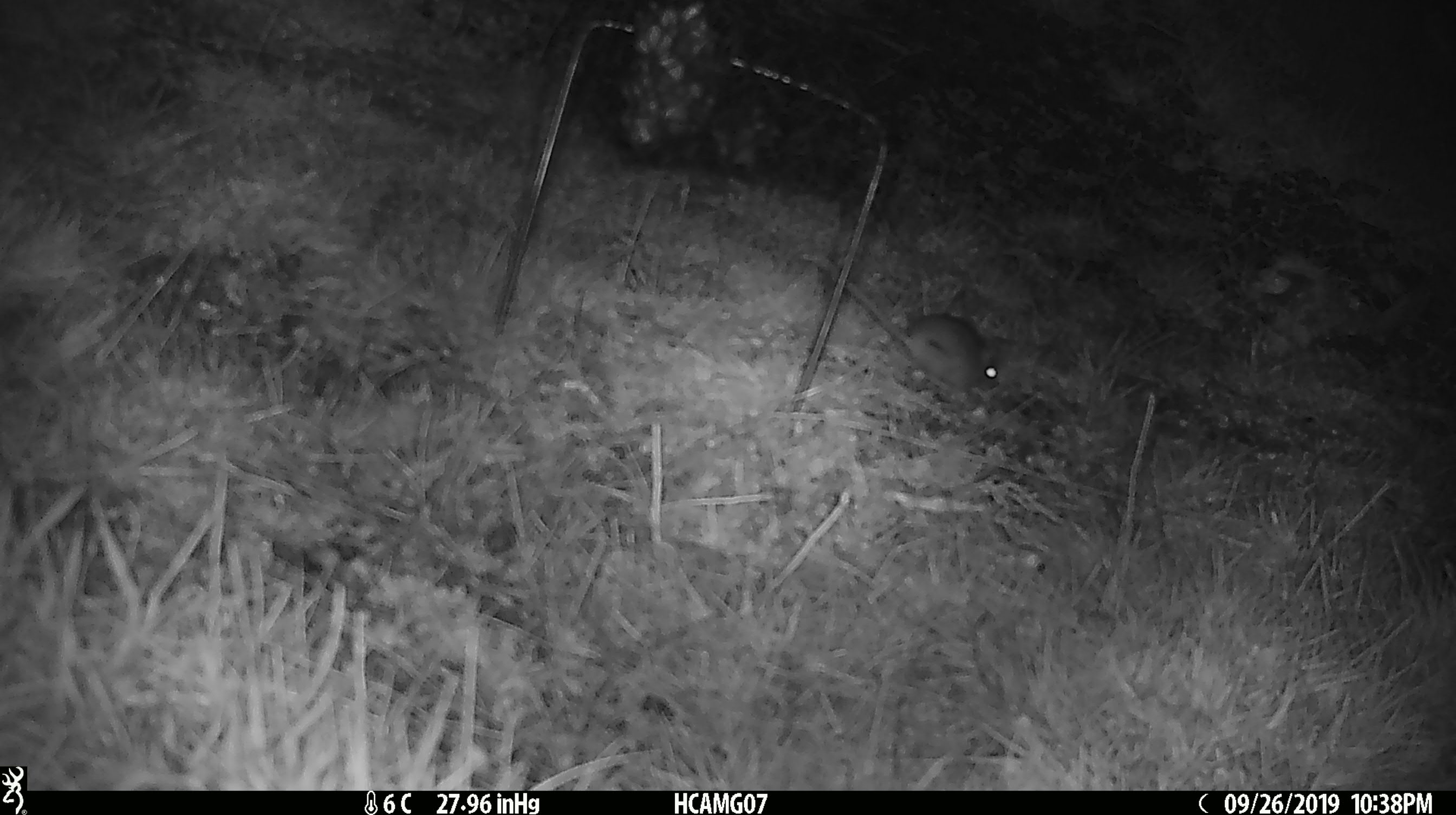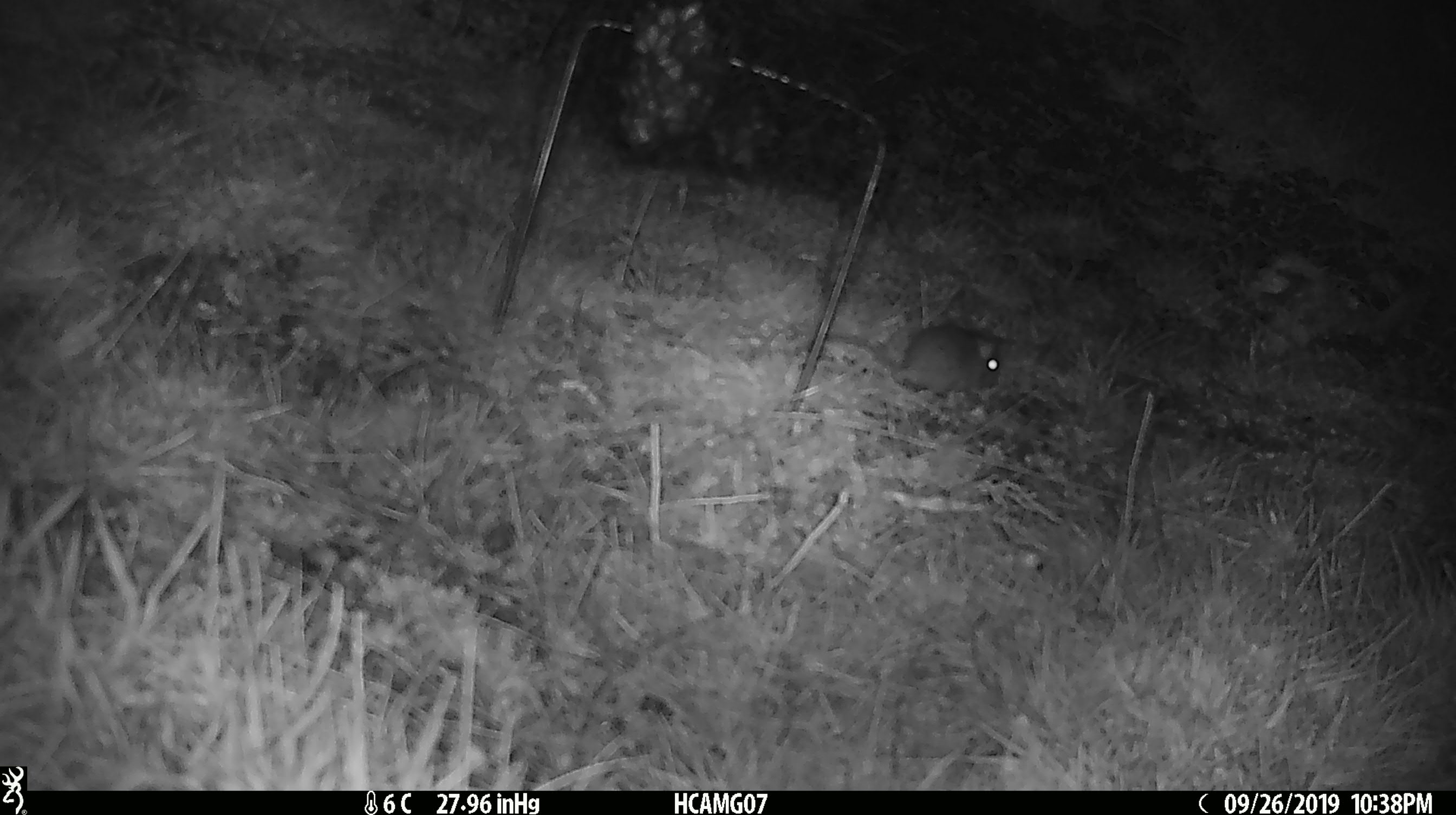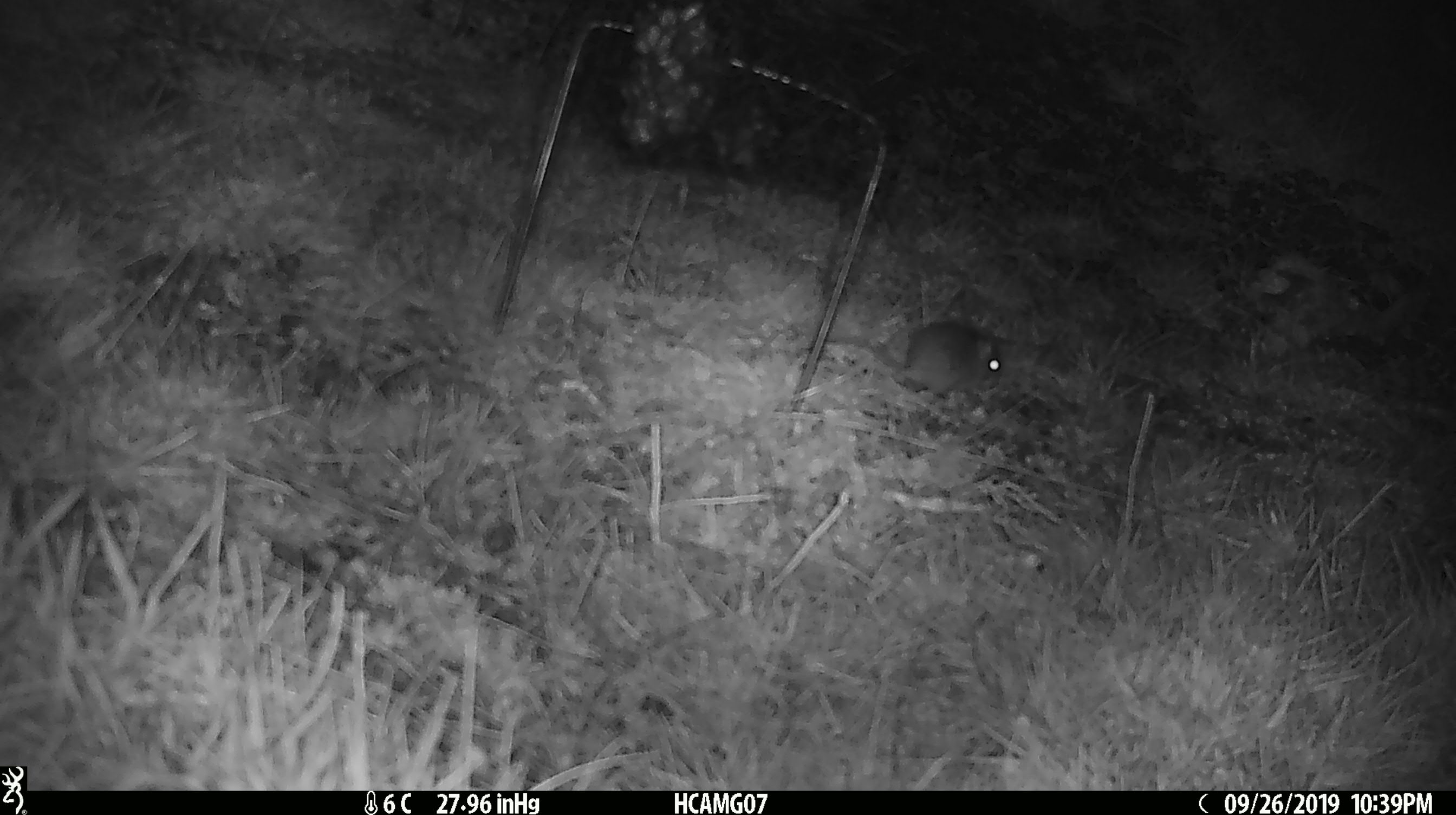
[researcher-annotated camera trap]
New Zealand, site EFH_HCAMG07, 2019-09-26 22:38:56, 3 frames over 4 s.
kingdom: Animalia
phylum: Chordata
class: Mammalia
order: Rodentia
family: Muridae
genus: Mus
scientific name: Mus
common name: mouse